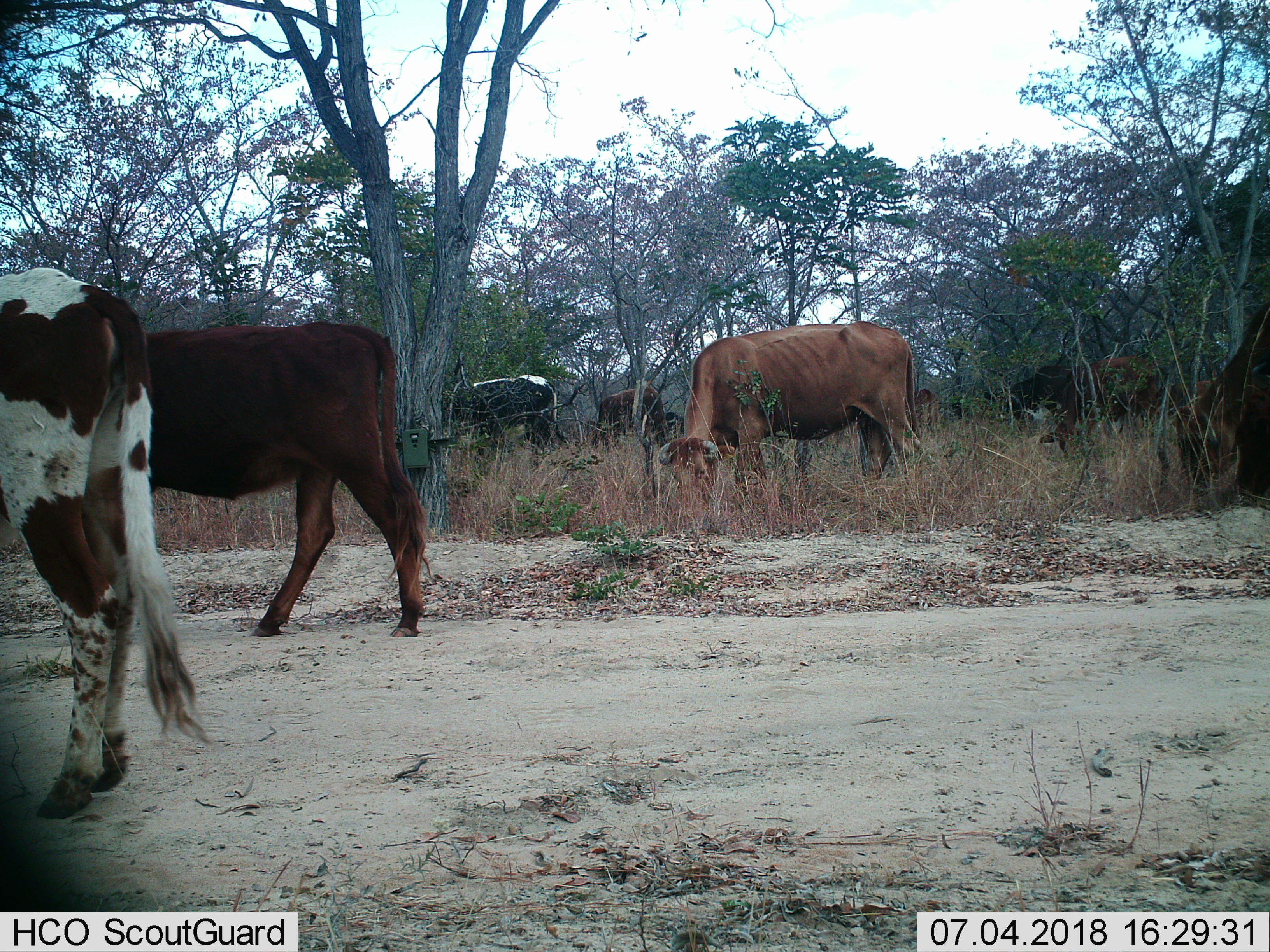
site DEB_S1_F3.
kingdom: Animalia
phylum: Chordata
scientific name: Vertebrata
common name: domestic animal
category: domesticanimal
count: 8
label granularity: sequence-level